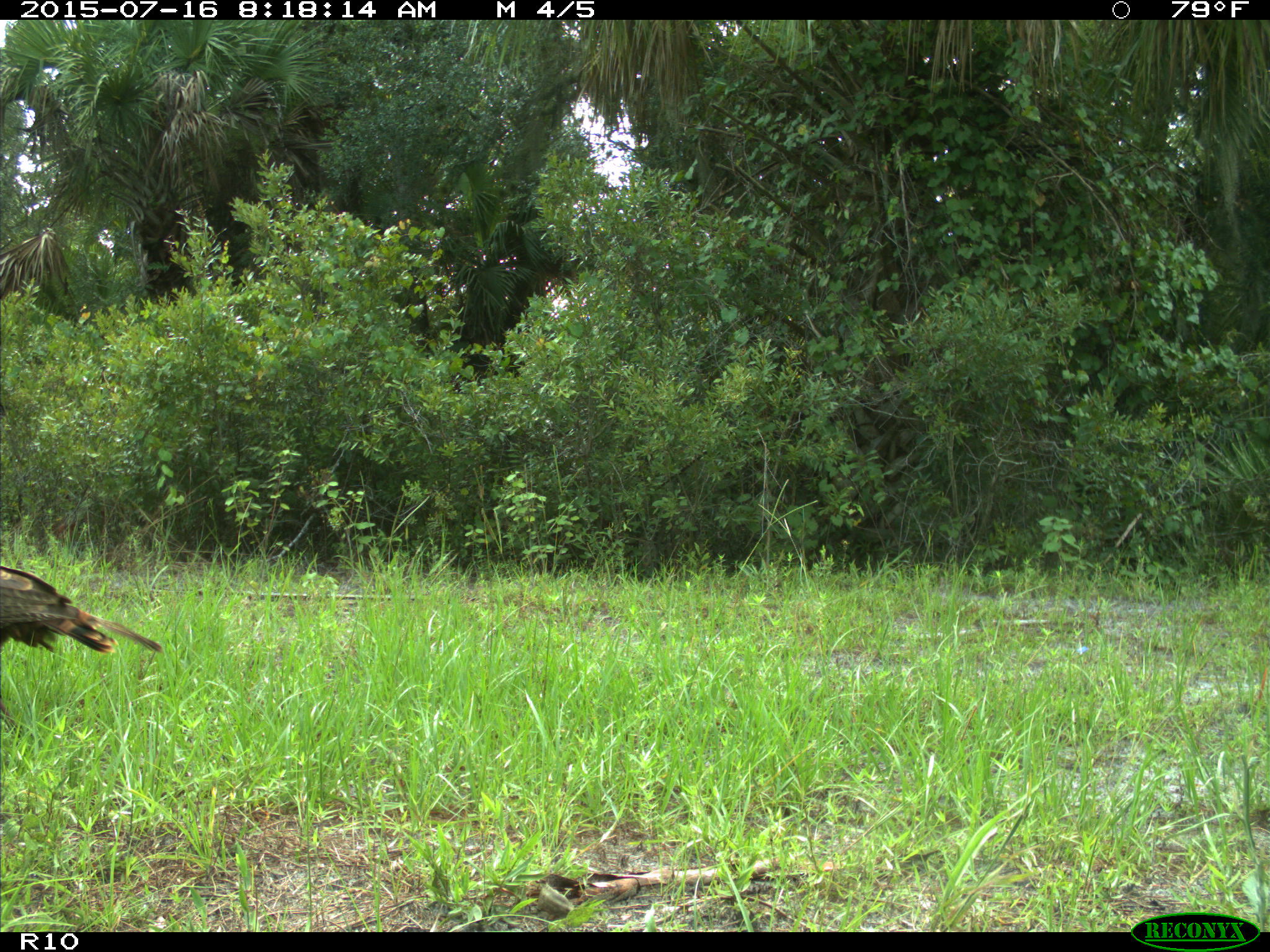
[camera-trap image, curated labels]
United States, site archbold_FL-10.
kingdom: Animalia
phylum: Chordata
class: Aves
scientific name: Aves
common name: birds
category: unidentified bird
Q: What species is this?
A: Unidentified bird (birds) (Aves).